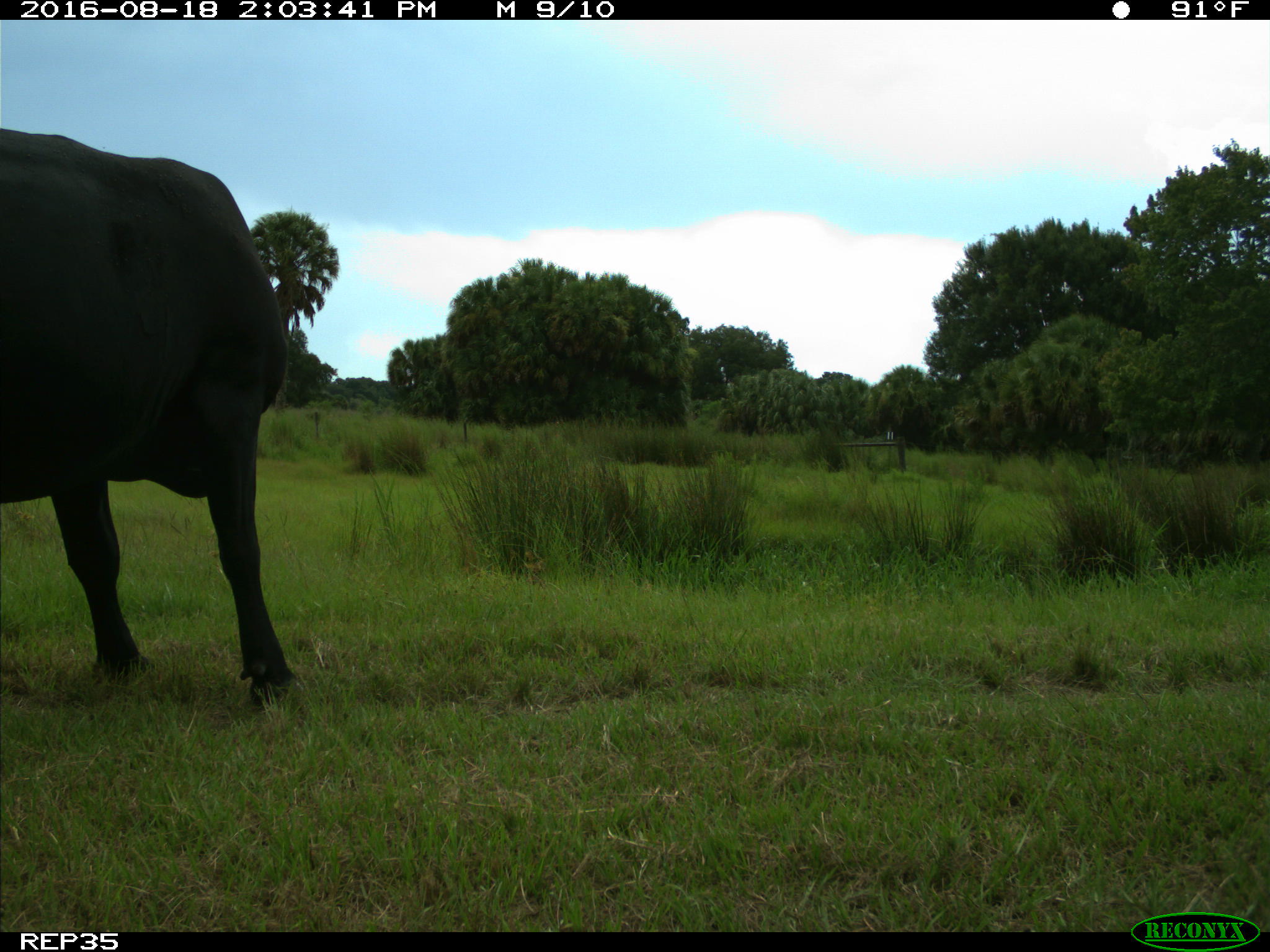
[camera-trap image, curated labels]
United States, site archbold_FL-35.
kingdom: Animalia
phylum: Chordata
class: Mammalia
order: Artiodactyla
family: Bovidae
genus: Bos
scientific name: Bos taurus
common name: domestic cow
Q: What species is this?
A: Bos taurus (domestic cow).